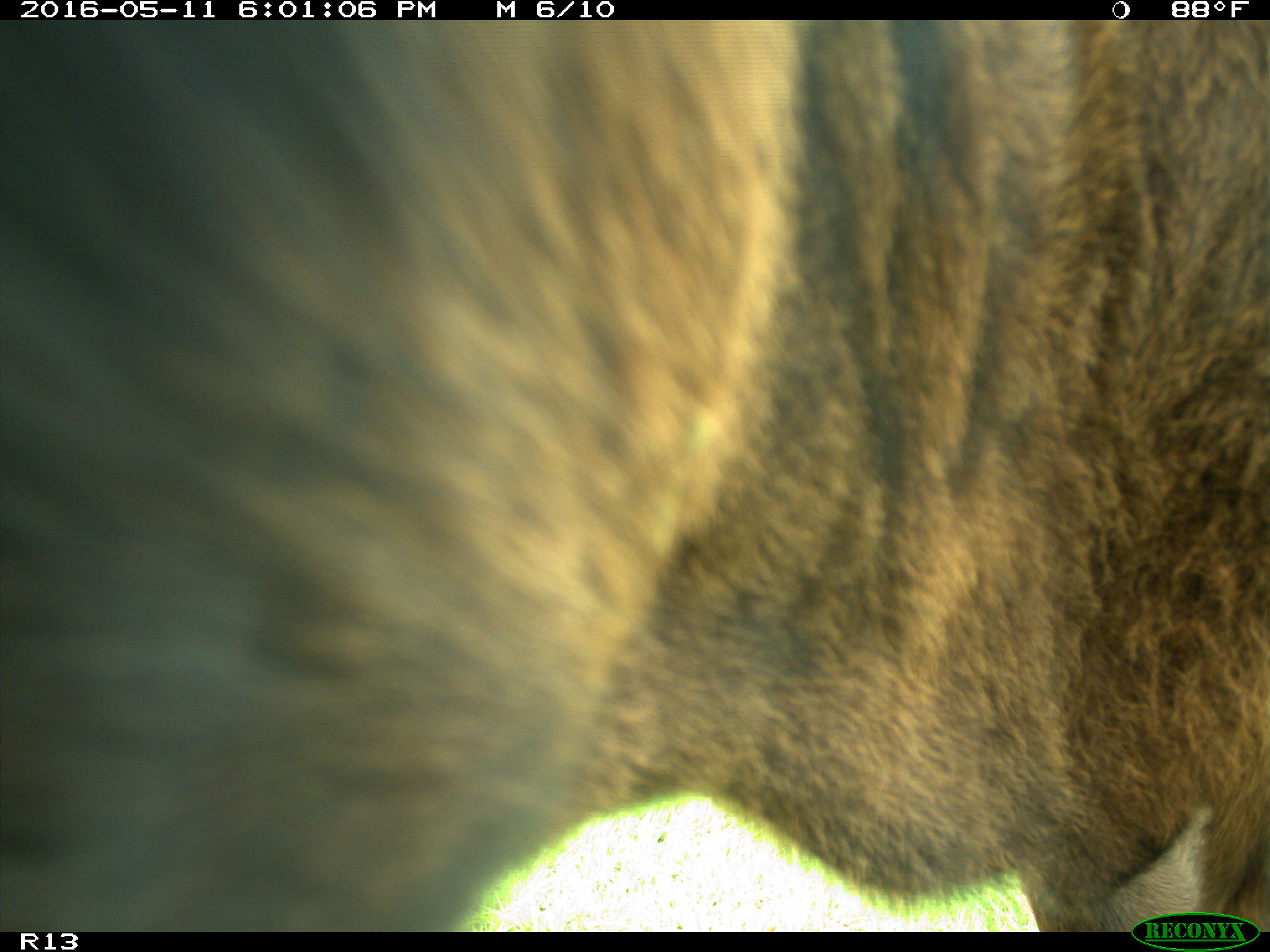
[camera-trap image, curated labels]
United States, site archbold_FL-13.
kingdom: Animalia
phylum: Chordata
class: Mammalia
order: Artiodactyla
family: Bovidae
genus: Bos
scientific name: Bos taurus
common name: domestic cow